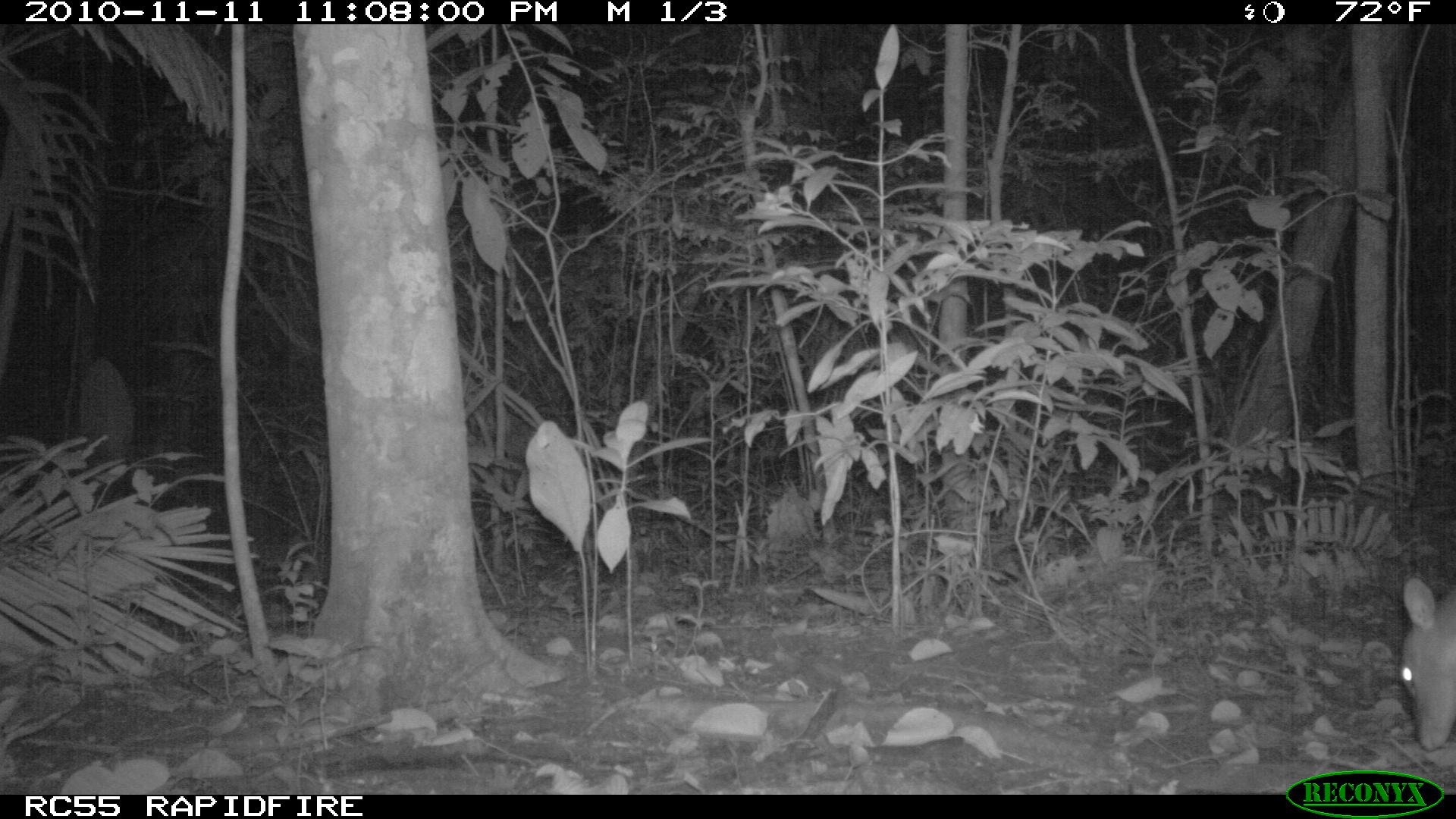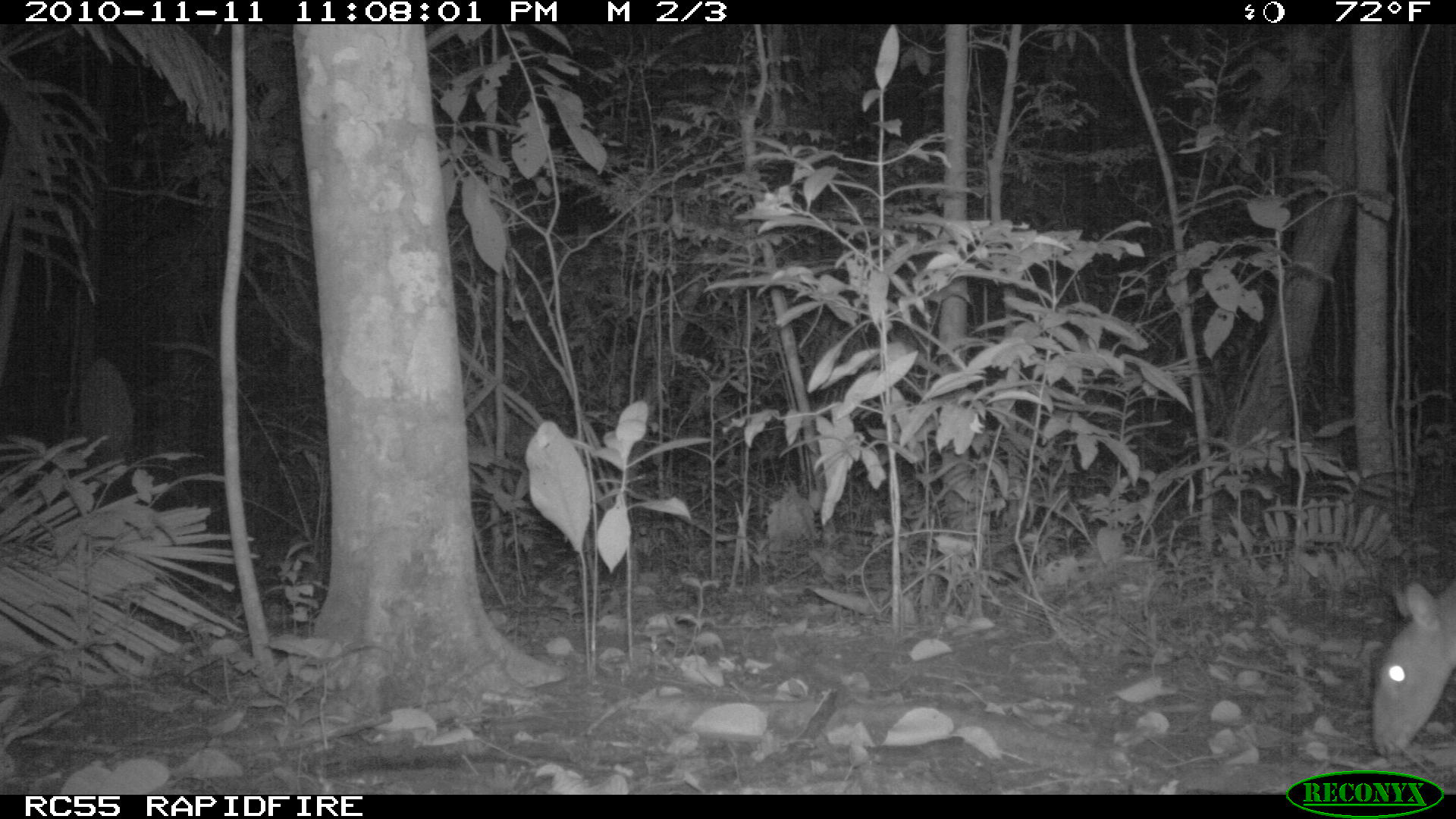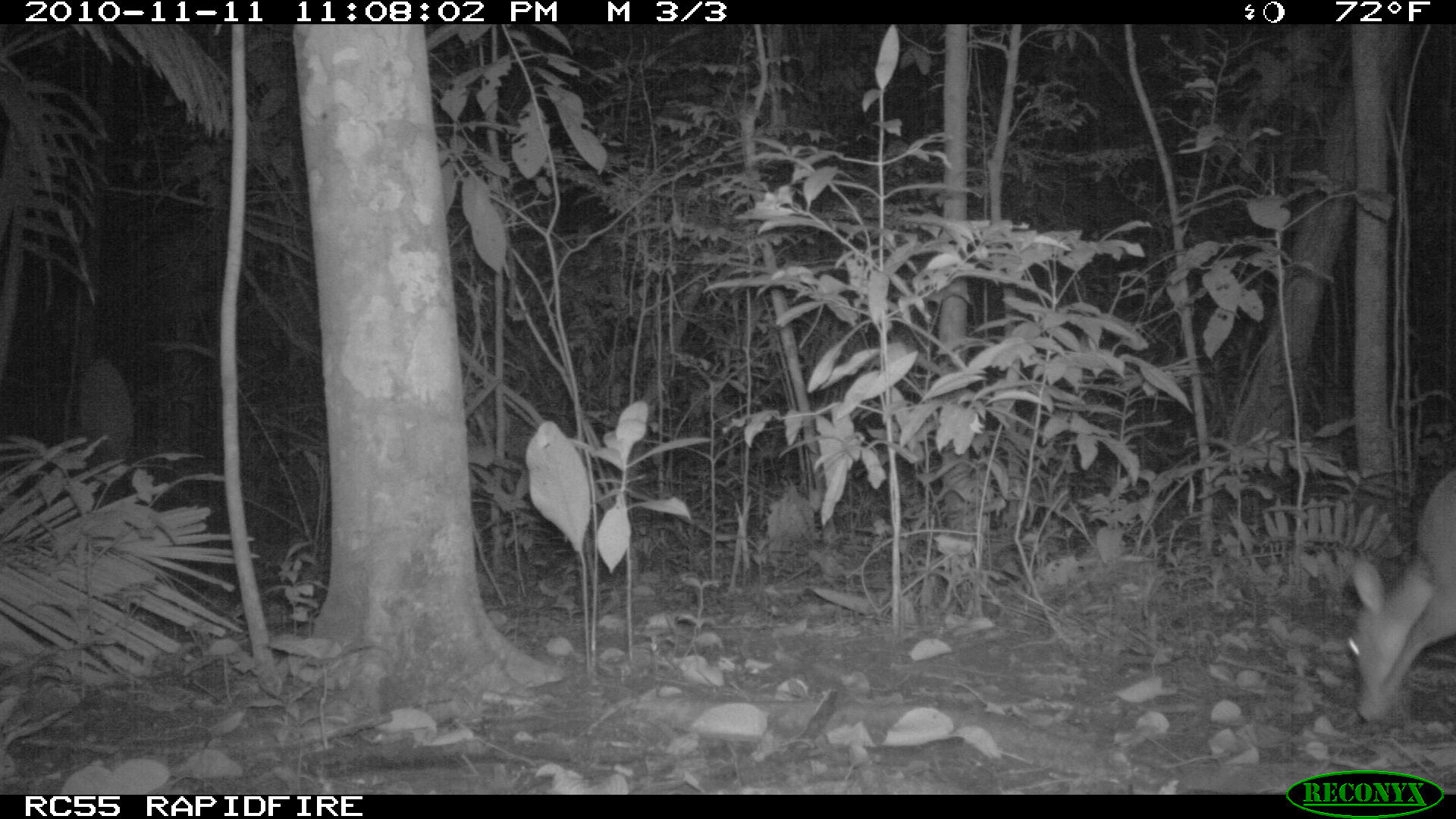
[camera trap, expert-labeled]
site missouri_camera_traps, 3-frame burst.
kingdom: Animalia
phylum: Chordata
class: Mammalia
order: Artiodactyla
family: Cervidae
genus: Odocoileus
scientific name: Odocoileus virginianus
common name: white-tailed deer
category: white tailed deer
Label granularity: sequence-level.